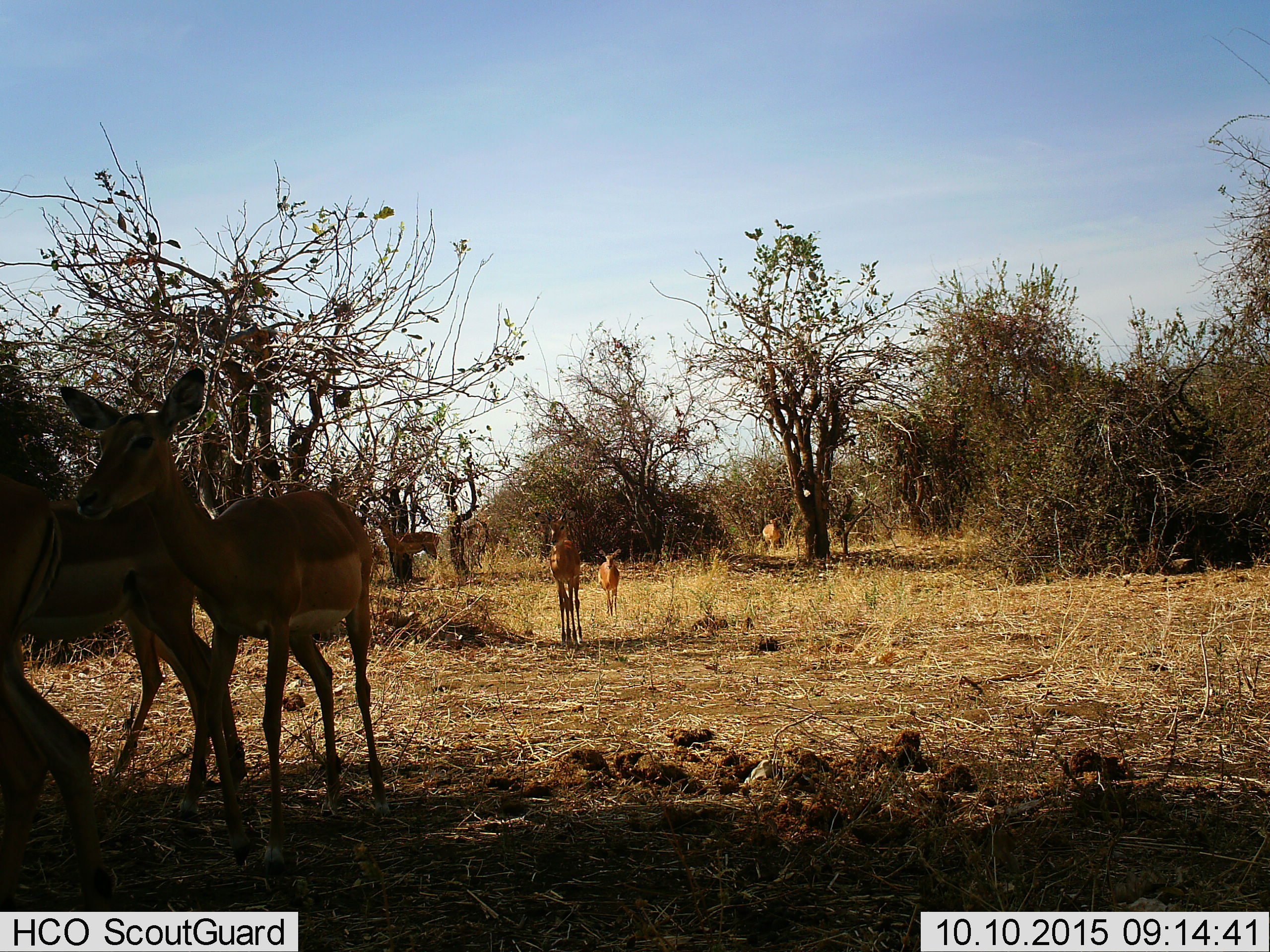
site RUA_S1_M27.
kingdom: Animalia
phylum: Chordata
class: Mammalia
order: Artiodactyla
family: Bovidae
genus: Aepyceros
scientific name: Aepyceros melampus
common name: impala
Impala (Aepyceros melampus), count 7. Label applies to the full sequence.